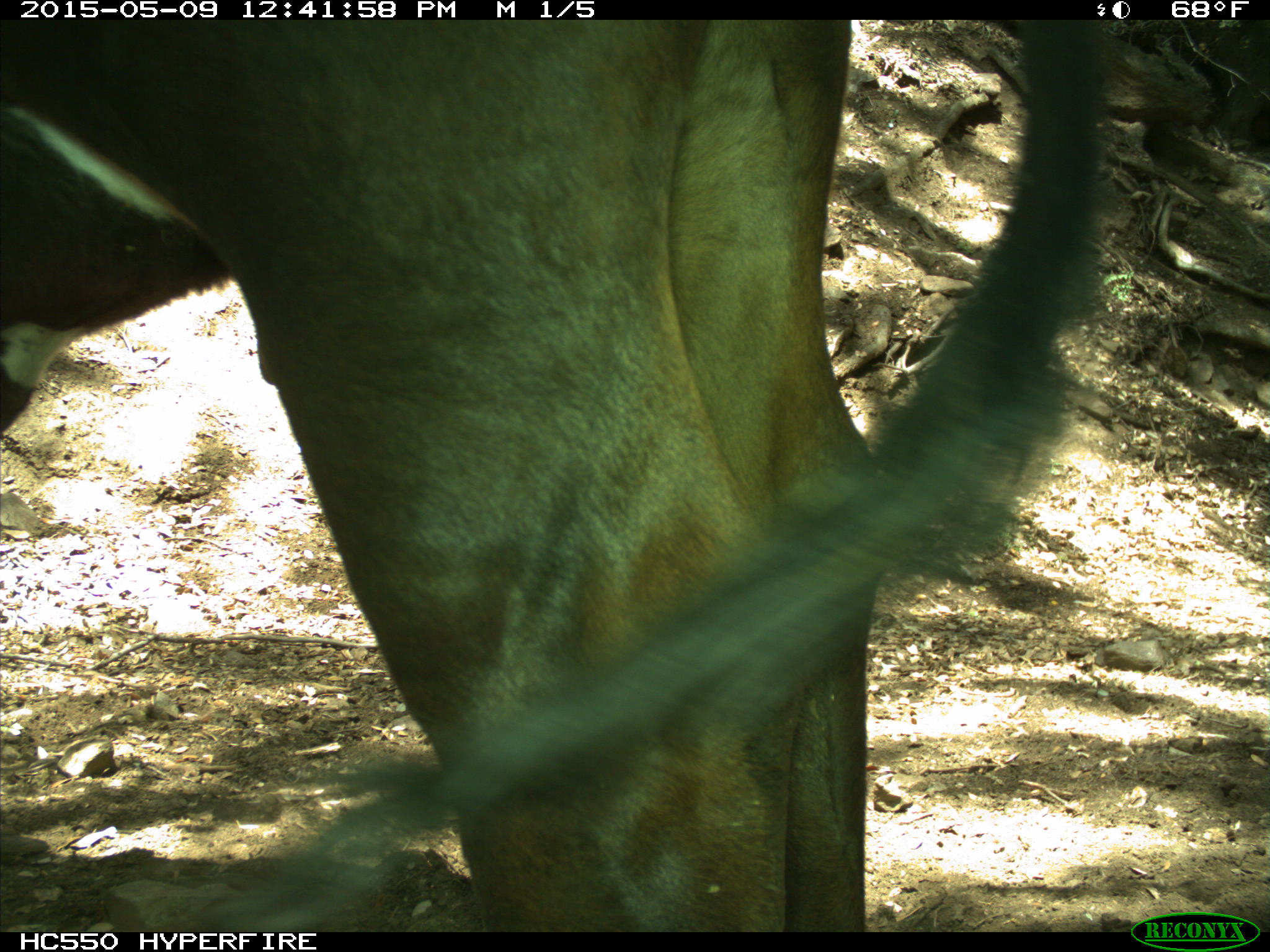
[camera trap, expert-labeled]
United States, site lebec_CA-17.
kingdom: Animalia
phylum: Chordata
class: Mammalia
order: Artiodactyla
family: Bovidae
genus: Bos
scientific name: Bos taurus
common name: domestic cow